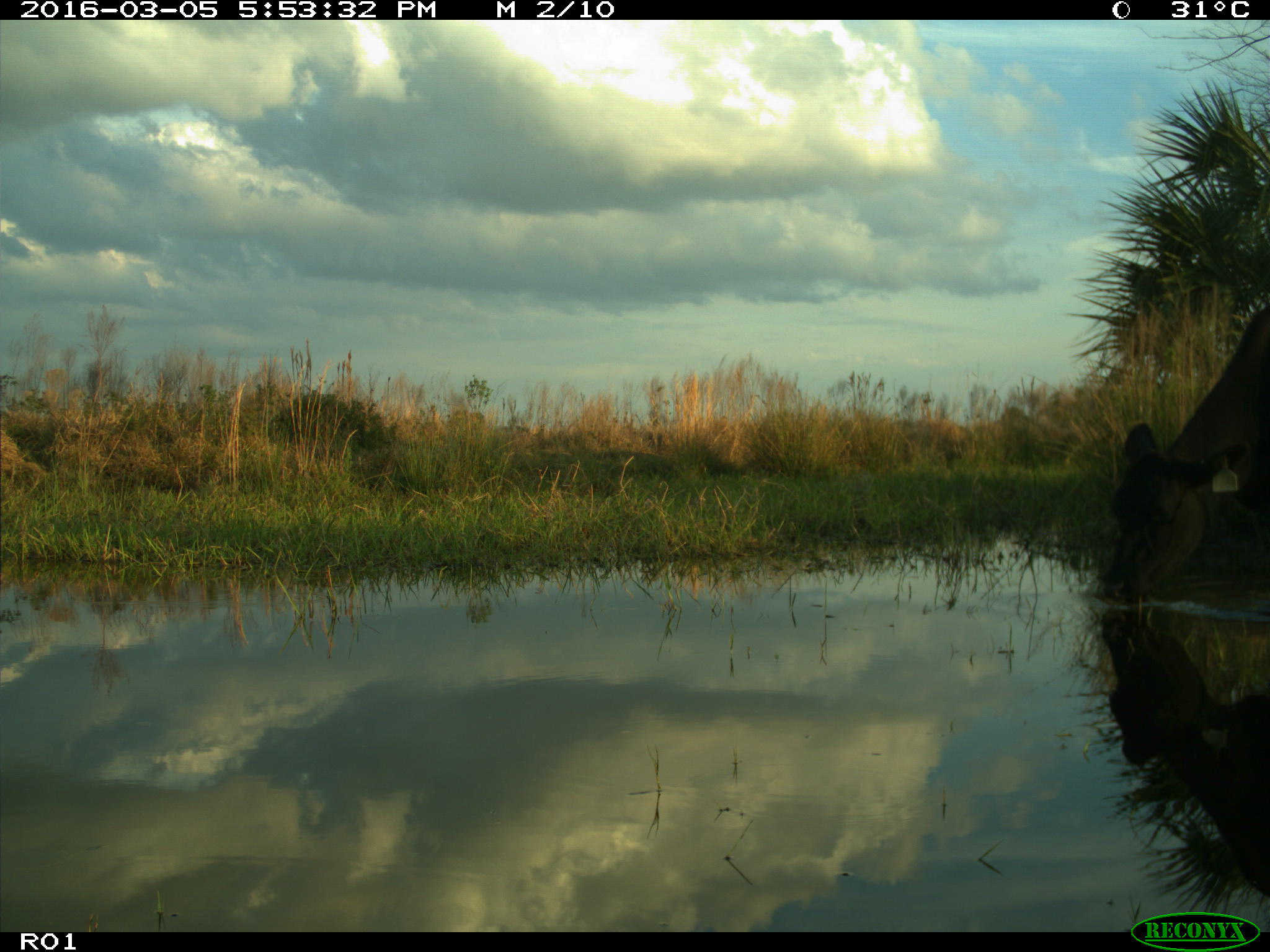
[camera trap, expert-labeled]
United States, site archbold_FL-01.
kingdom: Animalia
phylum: Chordata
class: Mammalia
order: Artiodactyla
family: Bovidae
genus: Bos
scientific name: Bos taurus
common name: domestic cow